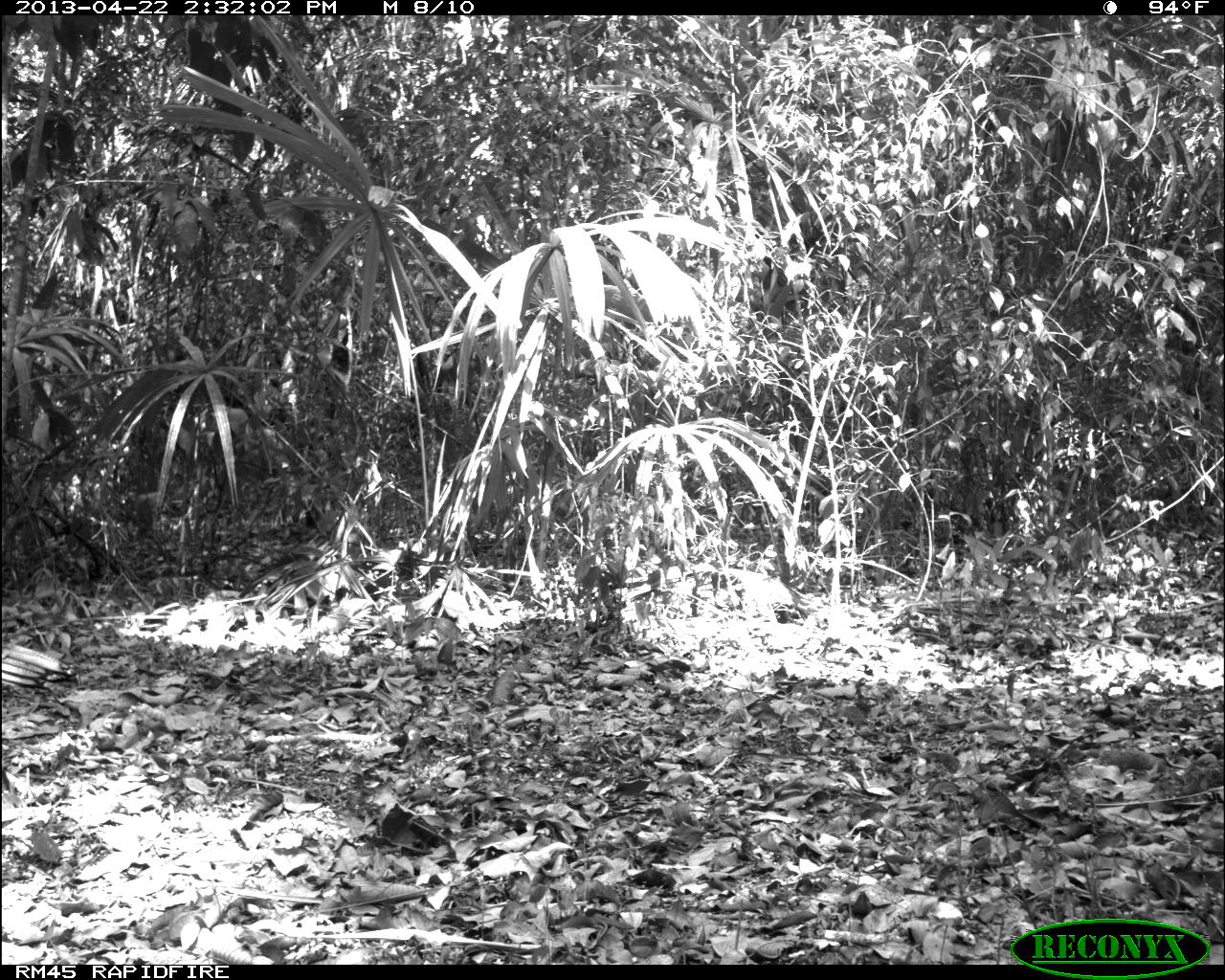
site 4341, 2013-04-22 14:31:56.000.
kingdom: Animalia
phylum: Chordata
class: Aves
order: Galliformes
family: Phasianidae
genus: Meleagris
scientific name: Meleagris ocellata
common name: ocellated turkey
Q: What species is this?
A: Meleagris ocellata (ocellated turkey).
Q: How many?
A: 1.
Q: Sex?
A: Male.